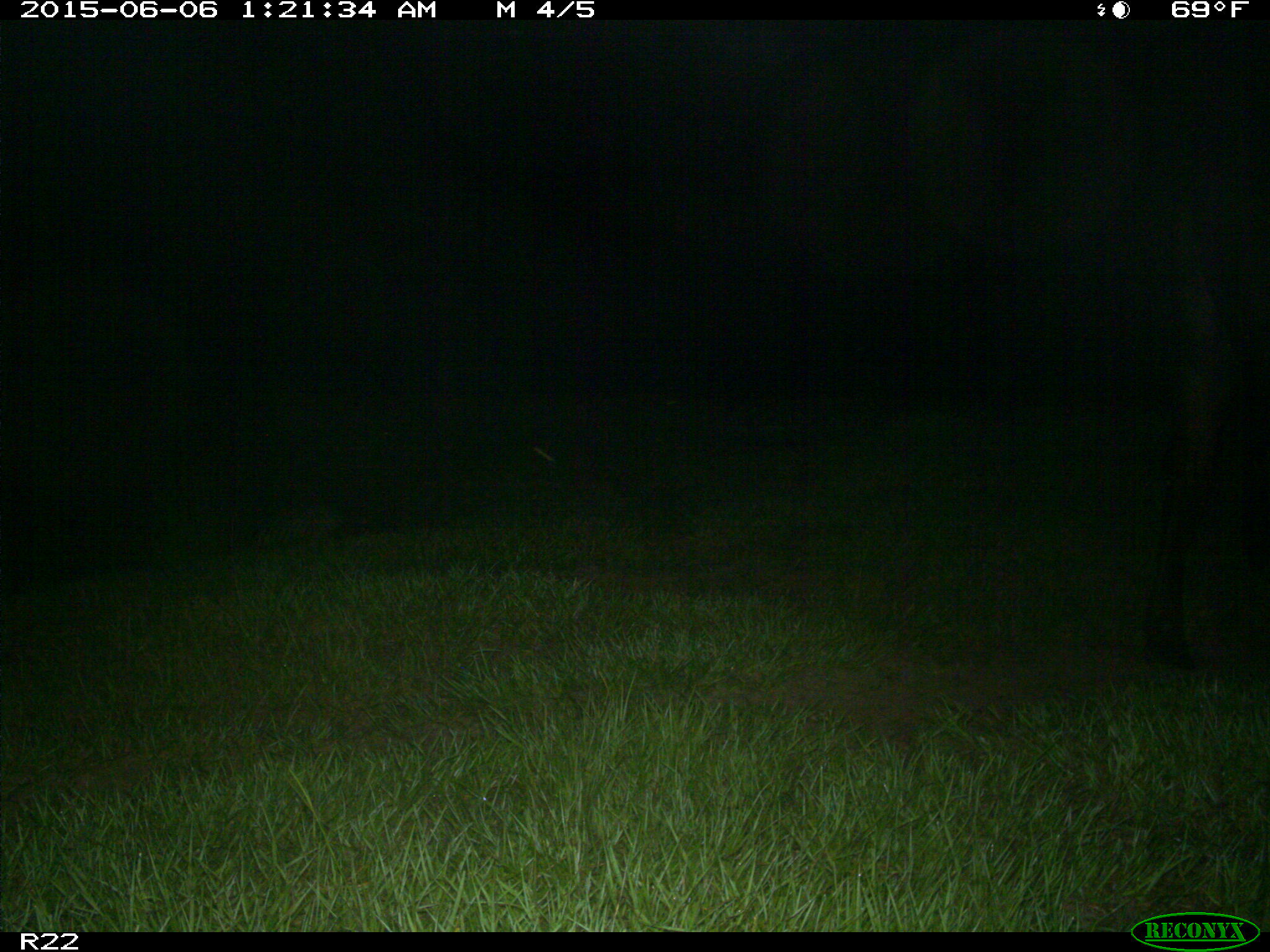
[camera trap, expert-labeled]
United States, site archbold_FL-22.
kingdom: Animalia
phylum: Chordata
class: Mammalia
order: Artiodactyla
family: Bovidae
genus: Bos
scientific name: Bos taurus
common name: domestic cow